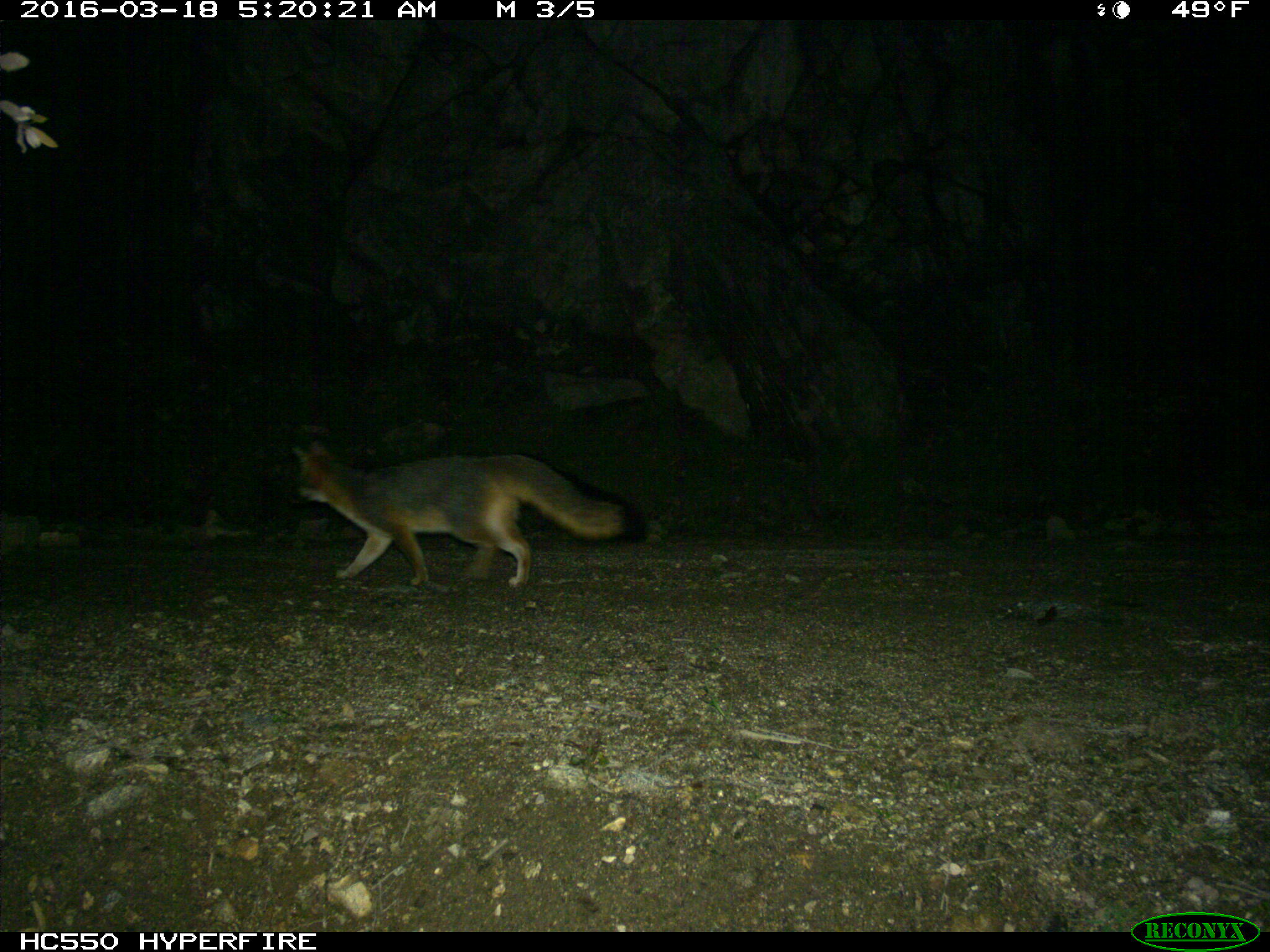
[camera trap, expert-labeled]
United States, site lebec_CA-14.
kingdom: Animalia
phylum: Chordata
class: Mammalia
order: Carnivora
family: Canidae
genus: Urocyon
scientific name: Urocyon cinereoargenteus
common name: gray fox